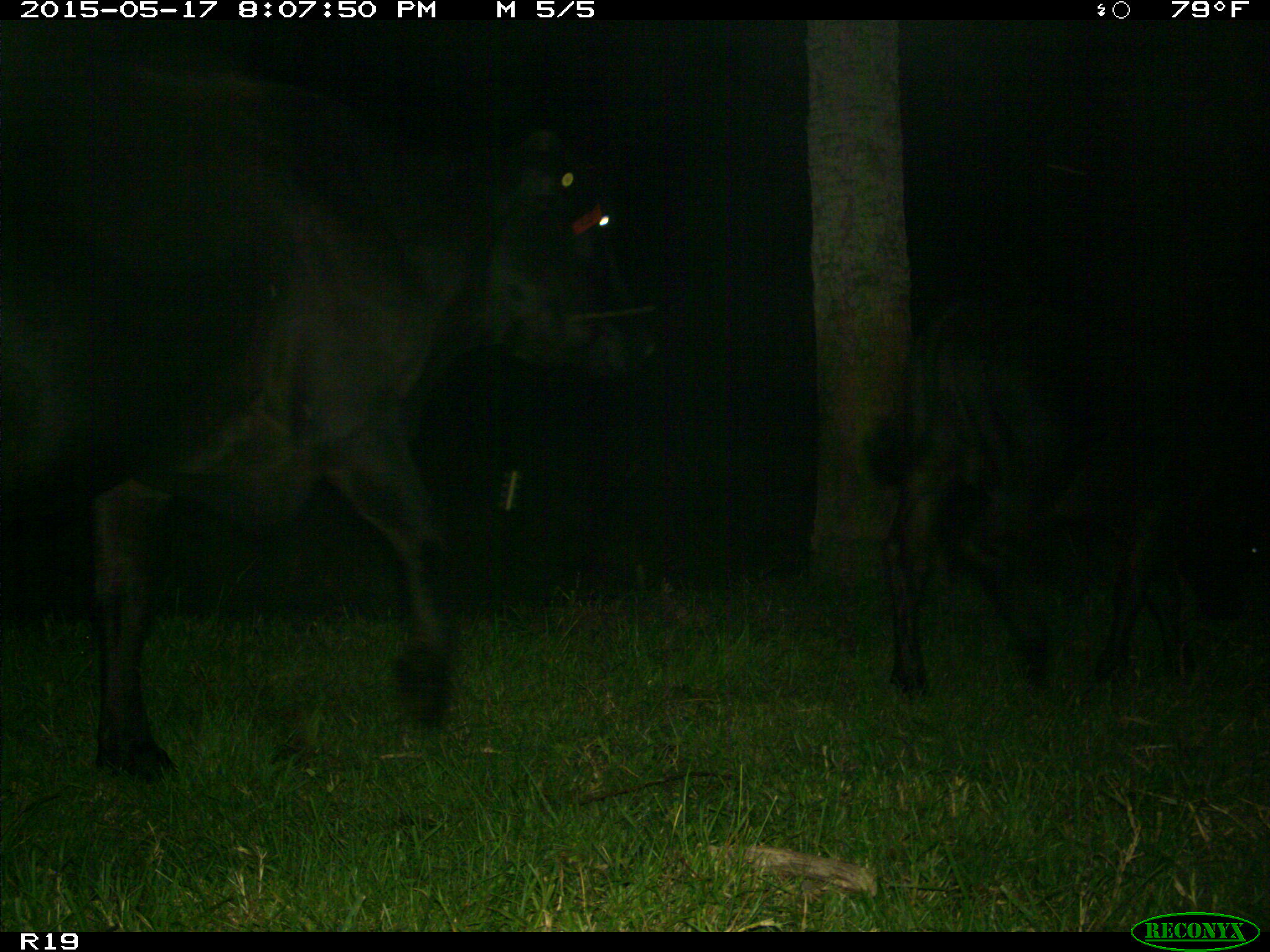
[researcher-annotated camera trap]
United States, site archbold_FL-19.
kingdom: Animalia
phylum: Chordata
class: Mammalia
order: Artiodactyla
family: Bovidae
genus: Bos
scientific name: Bos taurus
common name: domestic cow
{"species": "Bos taurus (domestic cow)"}